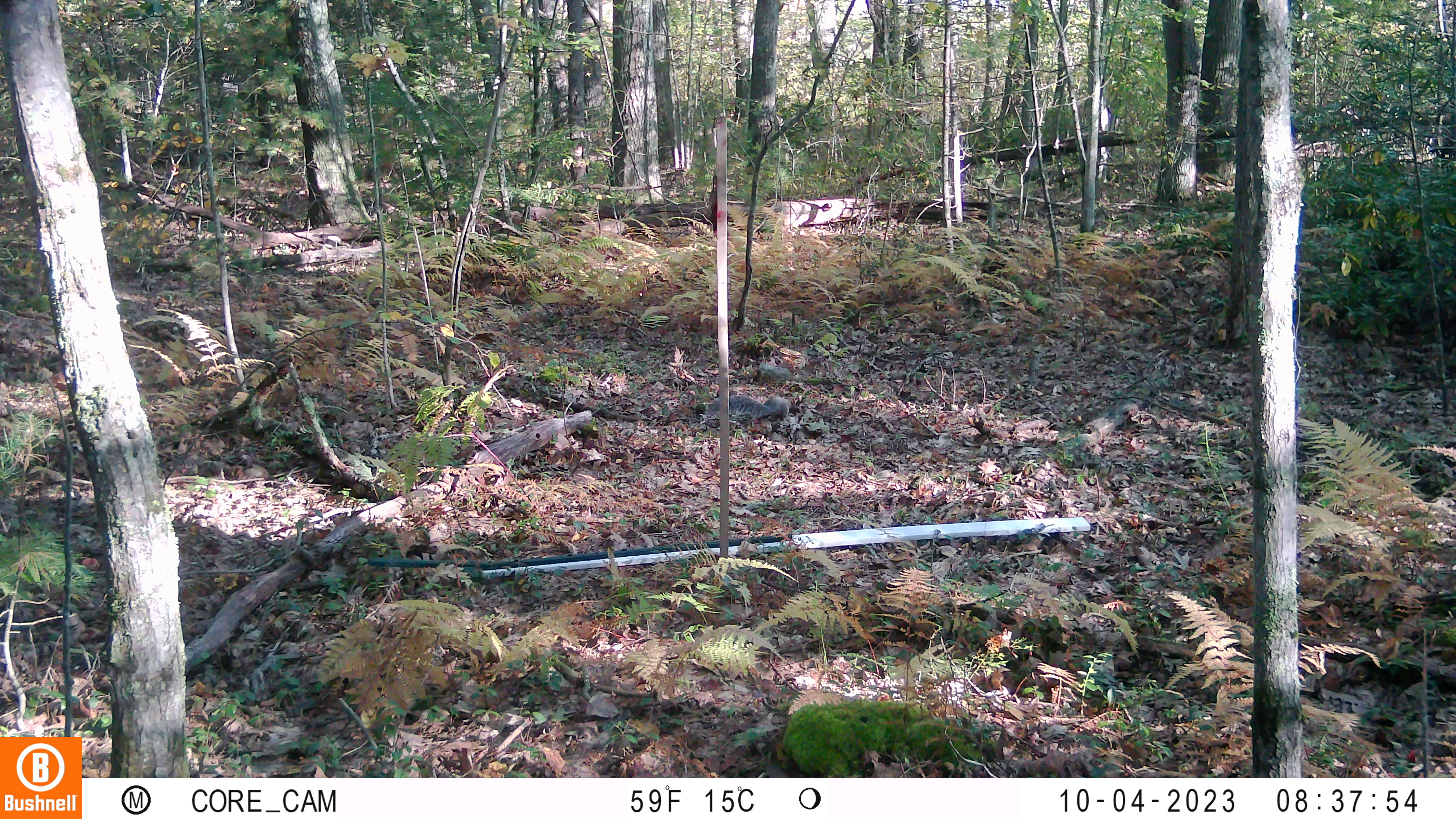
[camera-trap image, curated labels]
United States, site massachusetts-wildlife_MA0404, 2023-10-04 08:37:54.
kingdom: Animalia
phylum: Chordata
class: Mammalia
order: Rodentia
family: Sciuridae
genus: Sciurus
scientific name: Sciurus carolinensis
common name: gray squirrel